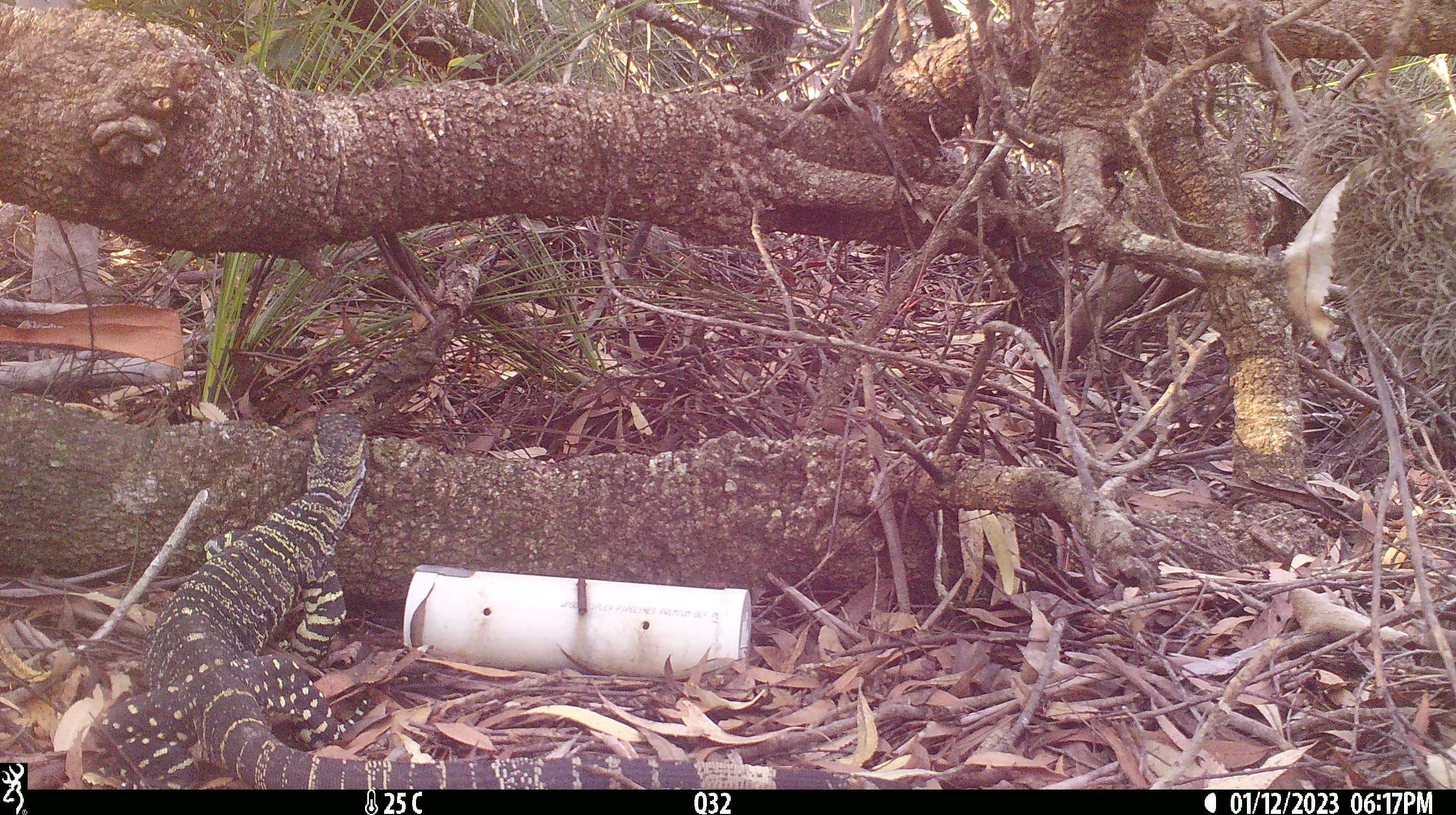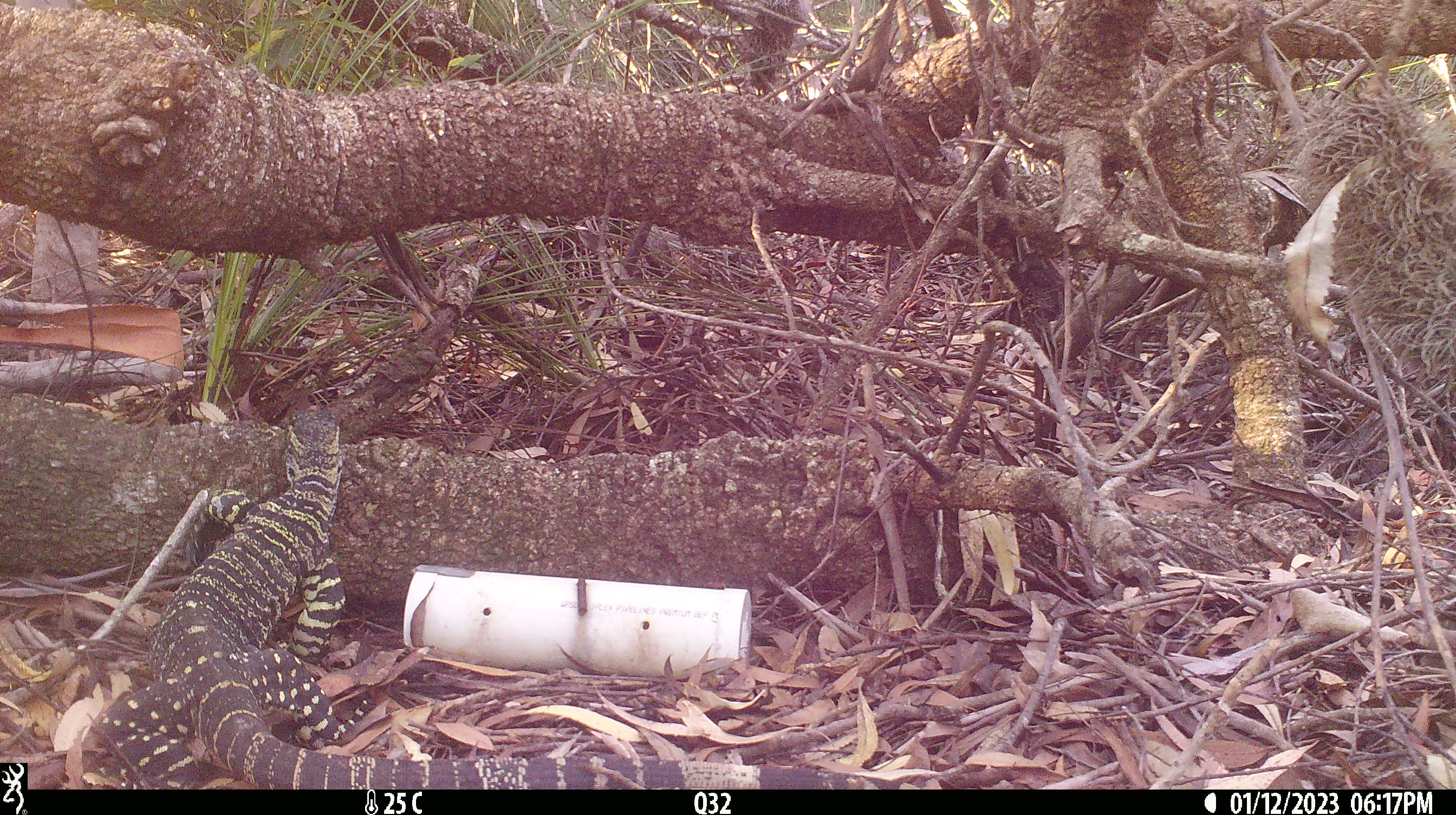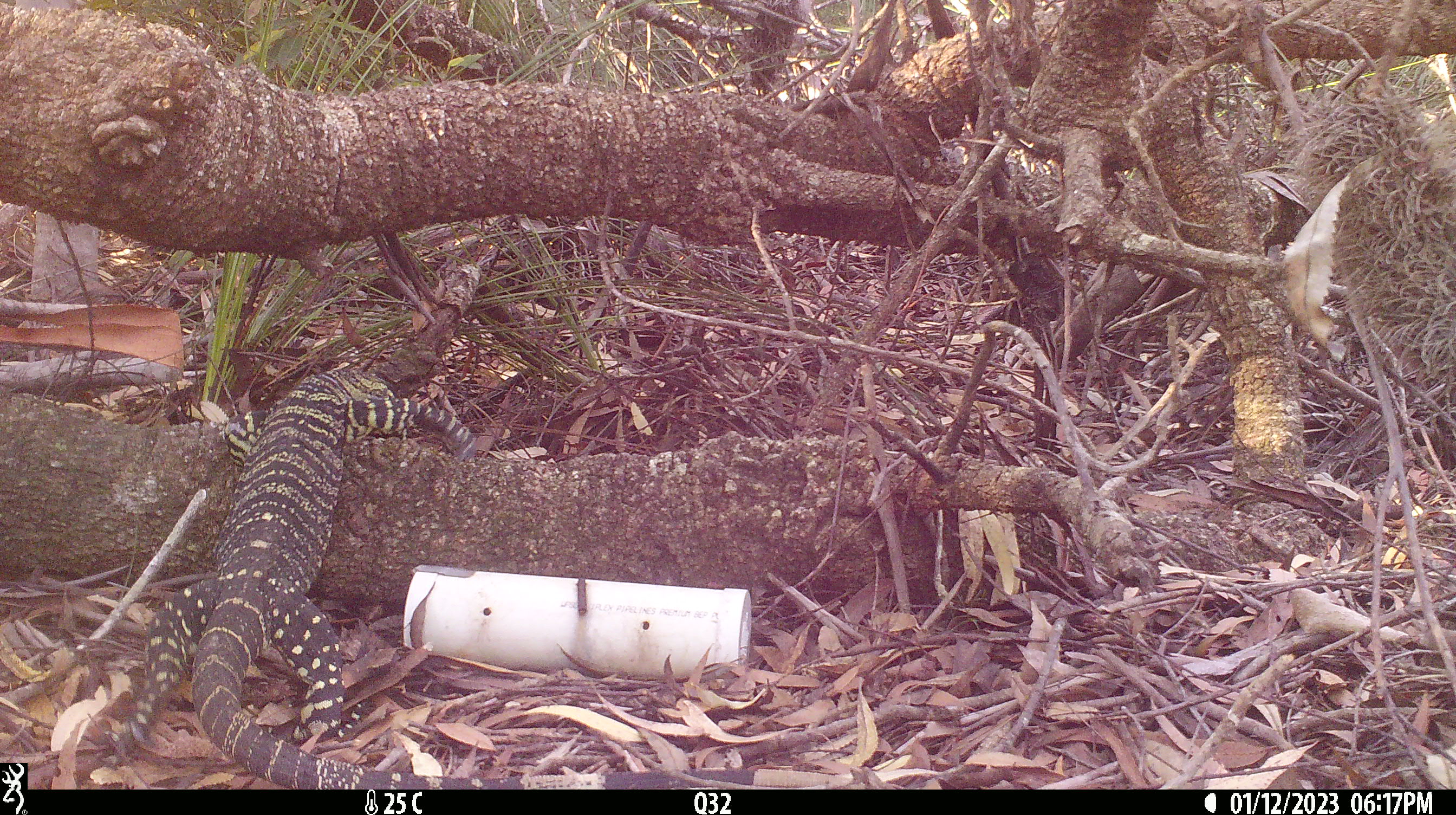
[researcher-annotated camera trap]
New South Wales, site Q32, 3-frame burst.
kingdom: Animalia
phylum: Chordata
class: Reptilia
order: Squamata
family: Varanidae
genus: Varanus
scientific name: Varanus varius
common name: lace monitor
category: goanna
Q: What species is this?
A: Goanna (lace monitor) (Varanus varius).